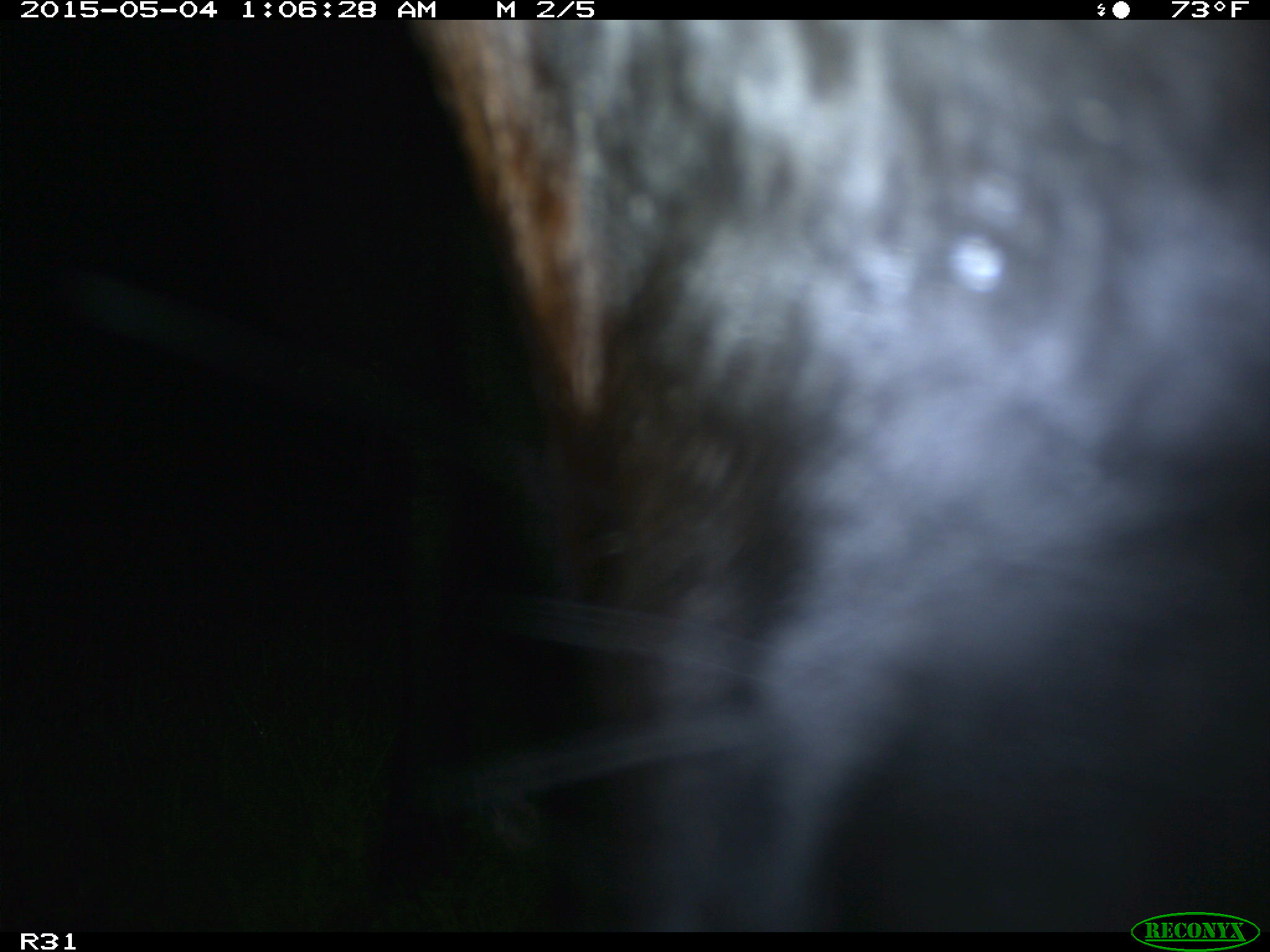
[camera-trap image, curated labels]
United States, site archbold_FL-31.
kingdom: Animalia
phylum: Chordata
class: Mammalia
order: Artiodactyla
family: Bovidae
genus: Bos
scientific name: Bos taurus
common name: domestic cow